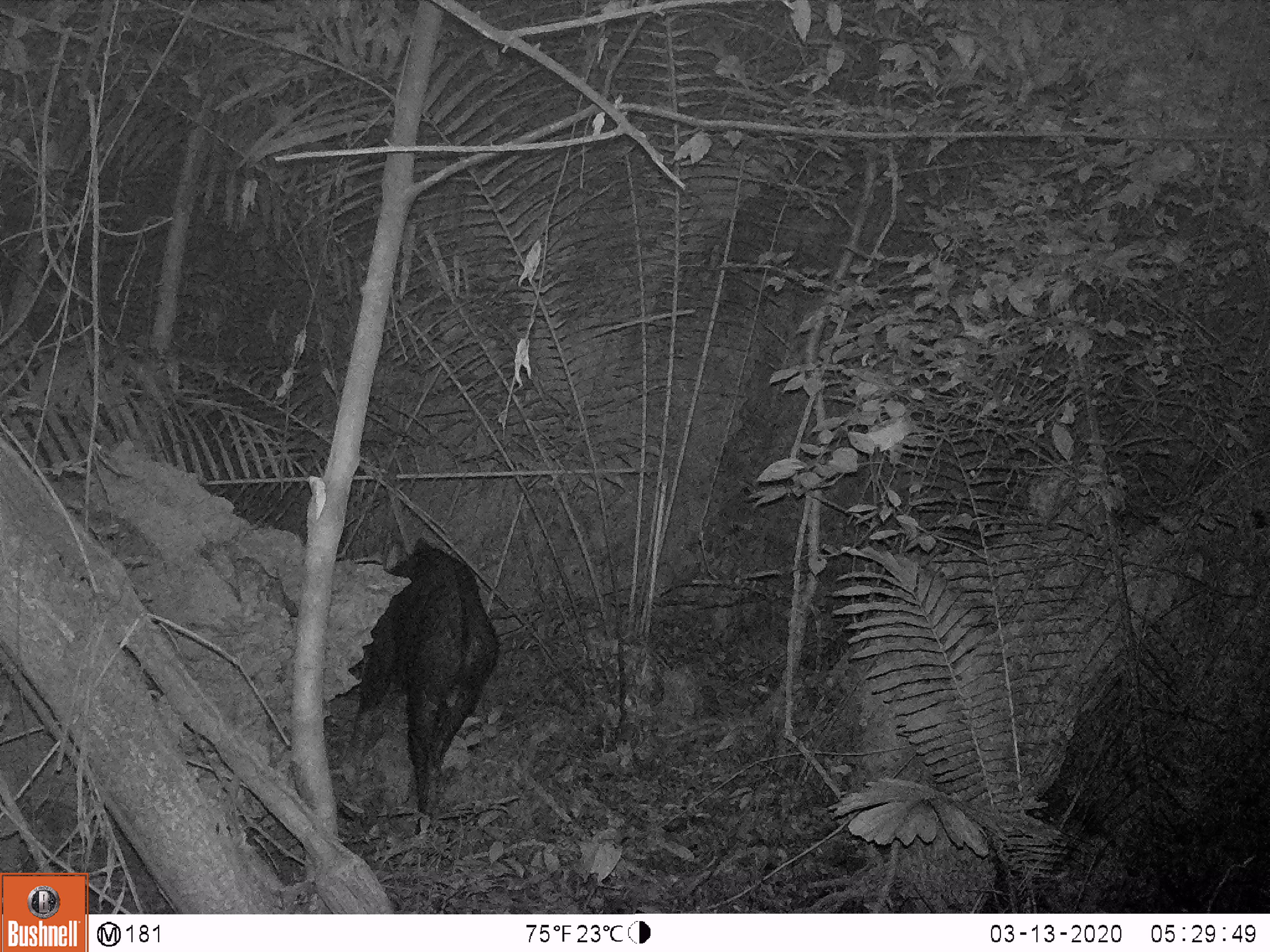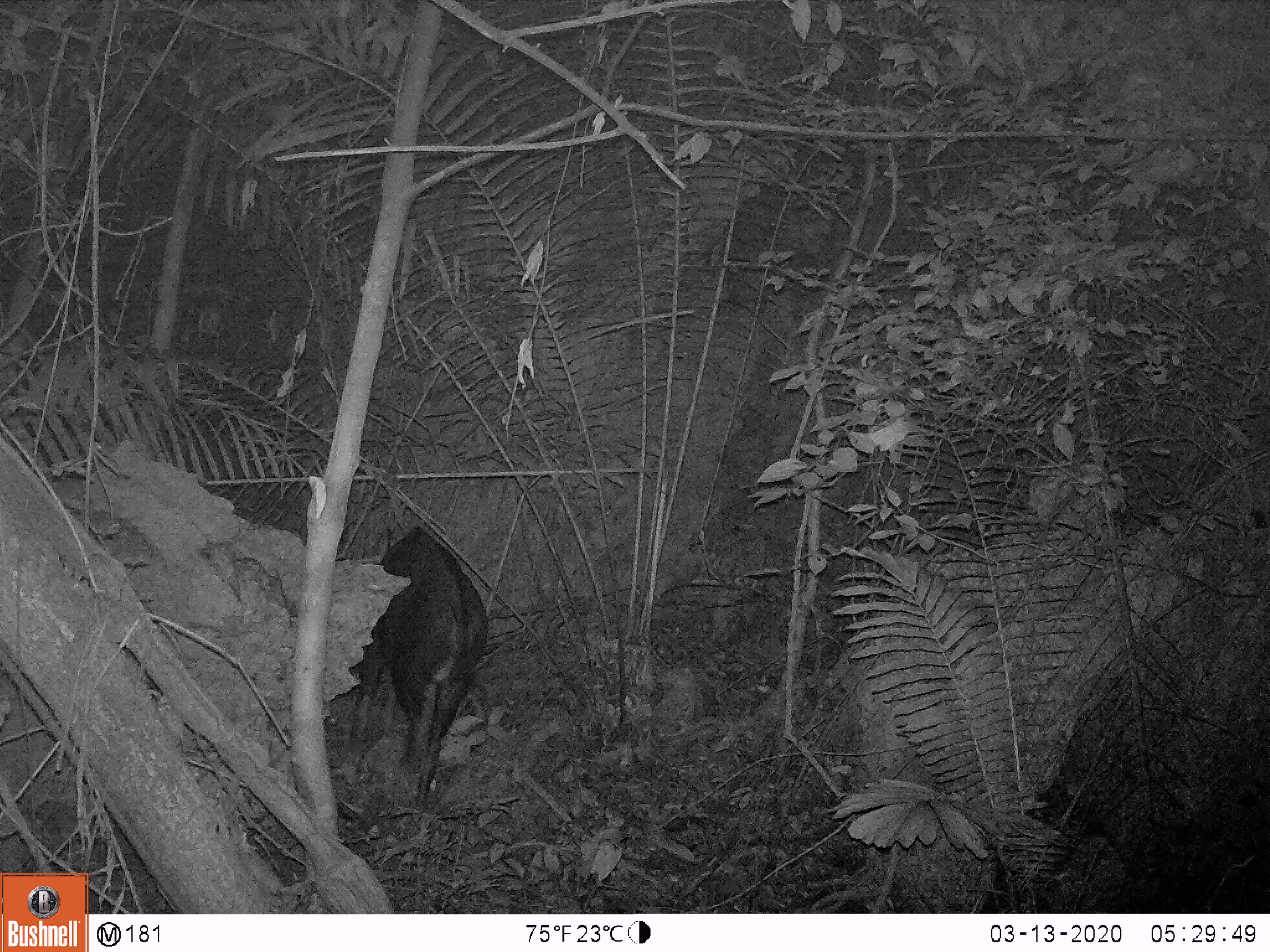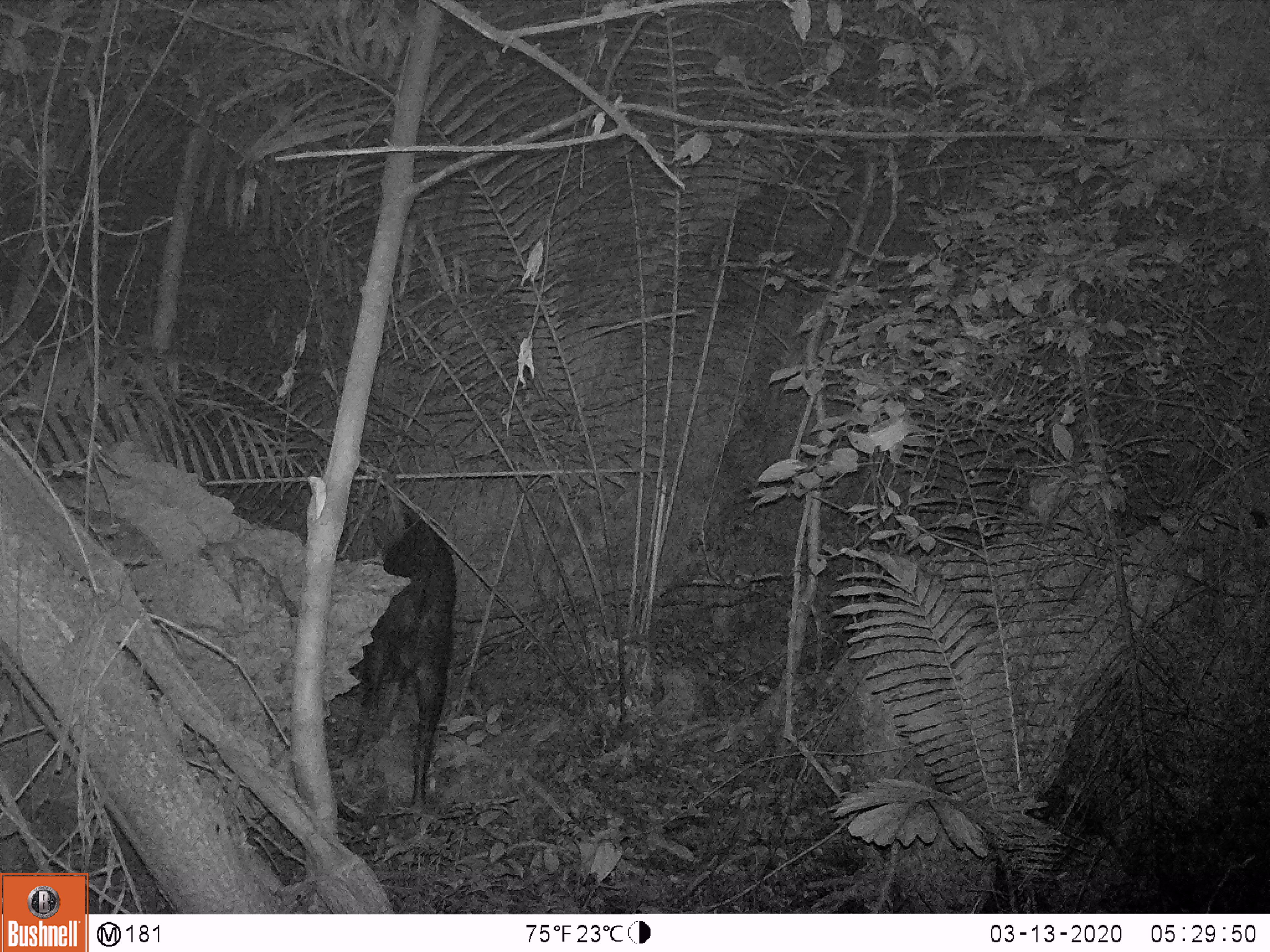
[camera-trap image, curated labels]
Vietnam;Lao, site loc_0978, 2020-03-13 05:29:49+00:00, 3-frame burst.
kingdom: Animalia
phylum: Chordata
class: Mammalia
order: Artiodactyla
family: Bovidae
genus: Capricornis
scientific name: Capricornis sumatraensis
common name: chinese serow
Chinese serow (Capricornis sumatraensis). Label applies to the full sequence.